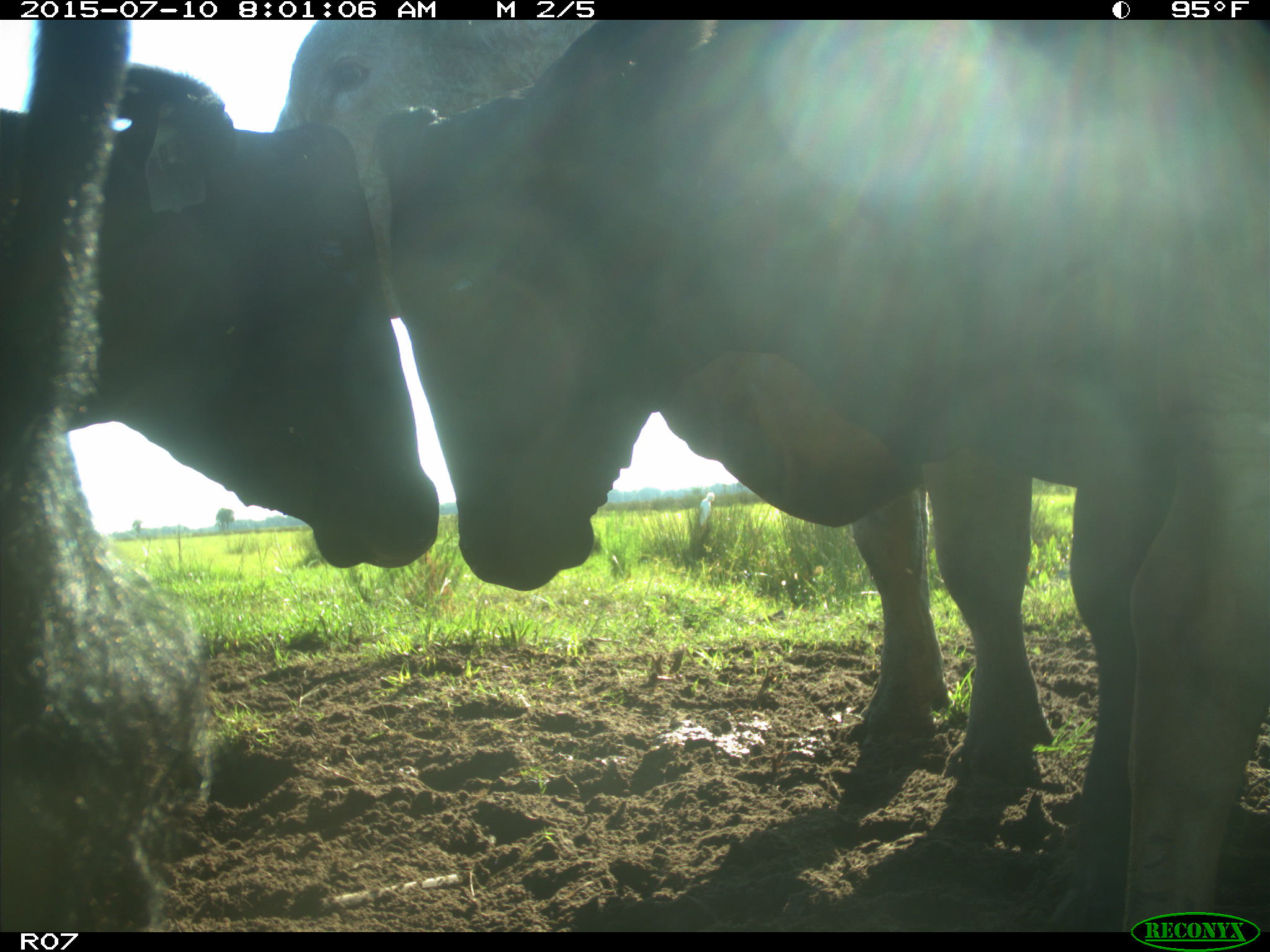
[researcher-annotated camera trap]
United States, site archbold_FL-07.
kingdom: Animalia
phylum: Chordata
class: Mammalia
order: Artiodactyla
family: Bovidae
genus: Bos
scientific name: Bos taurus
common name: domestic cow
Bos taurus (domestic cow).